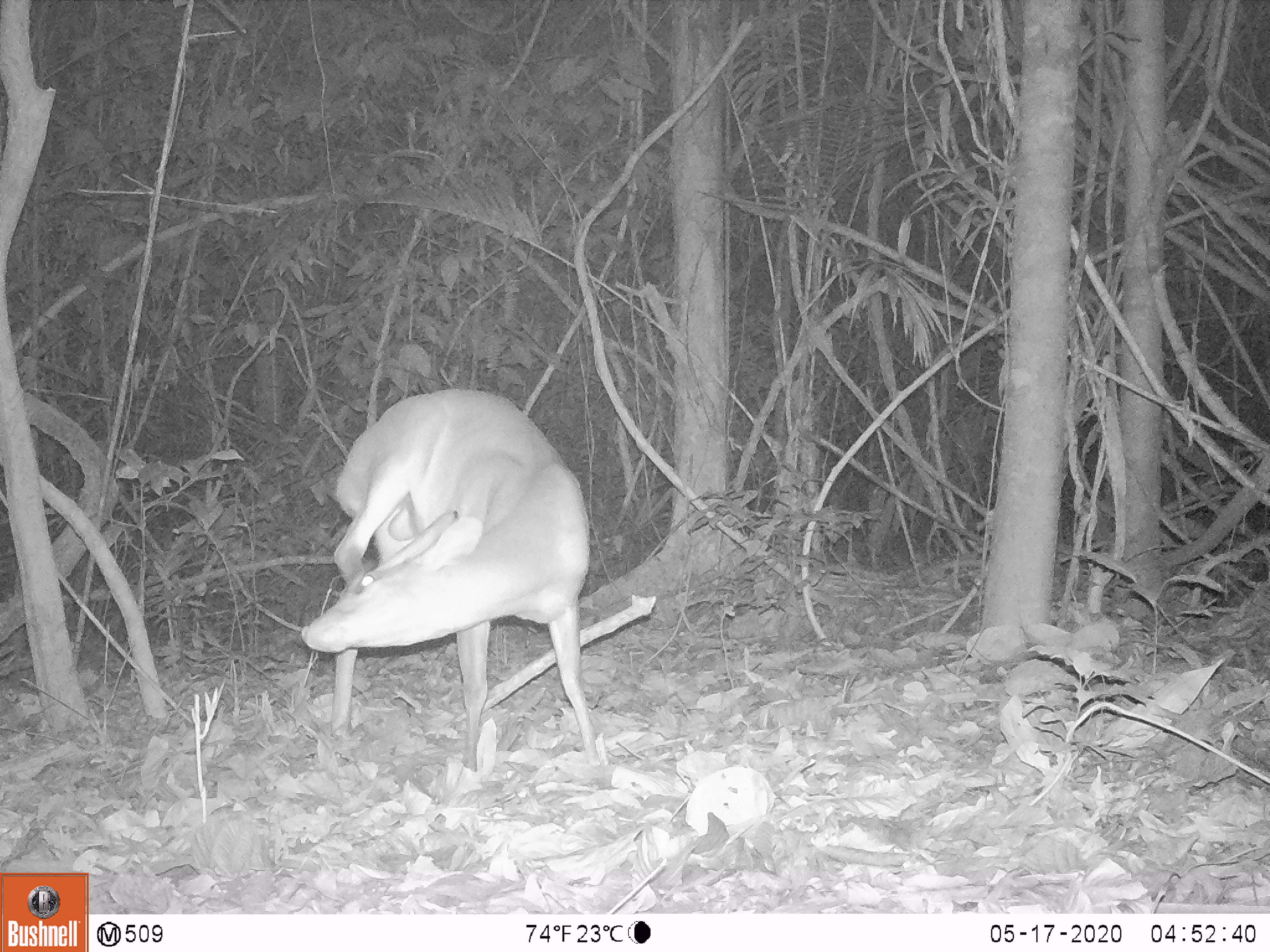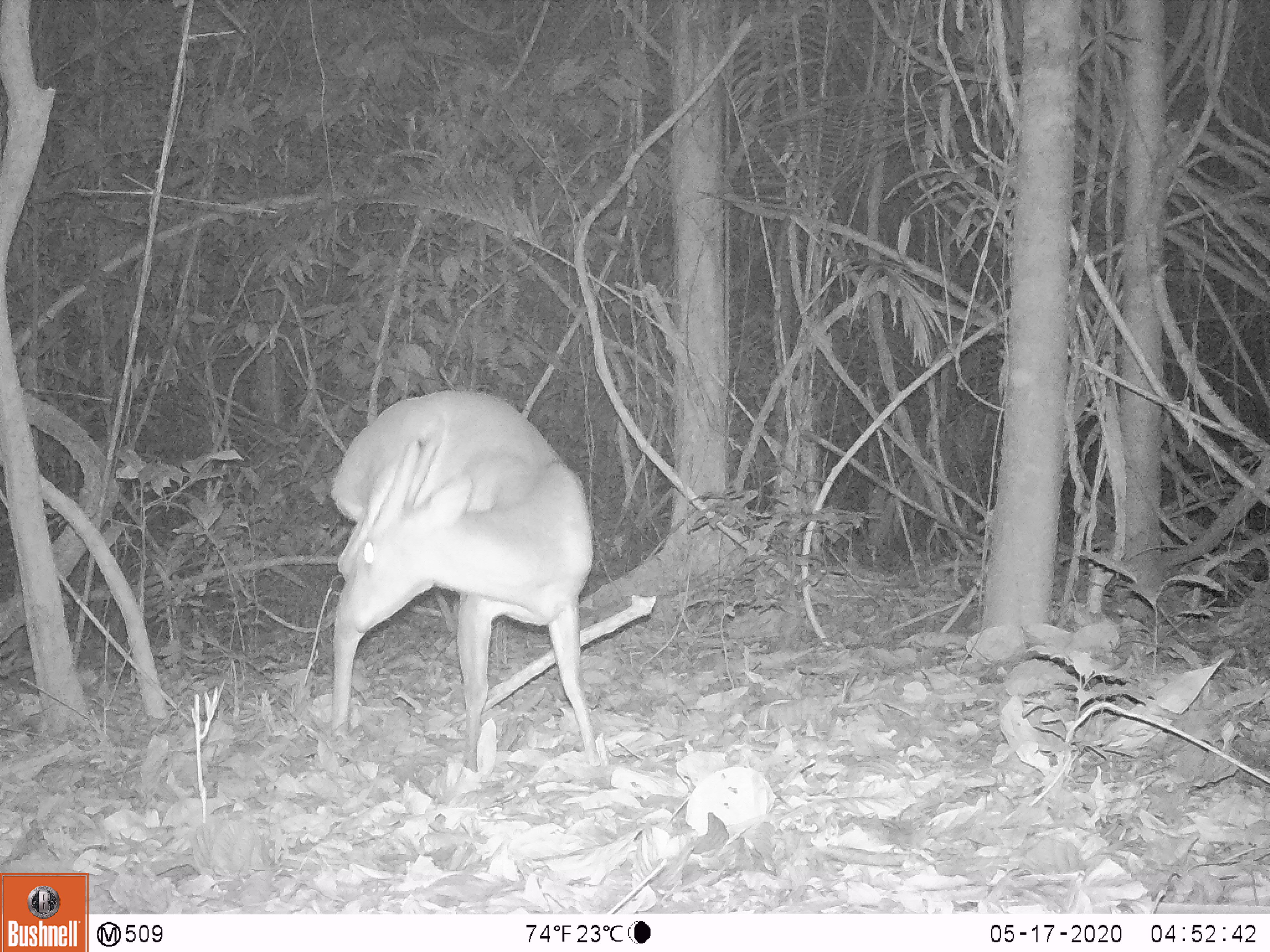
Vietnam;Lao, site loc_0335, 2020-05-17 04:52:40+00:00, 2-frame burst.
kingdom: Animalia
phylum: Chordata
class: Mammalia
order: Artiodactyla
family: Cervidae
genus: Muntiacus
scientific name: Muntiacus vuquangensis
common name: large-antlered muntjac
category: large antlered muntjac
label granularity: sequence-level